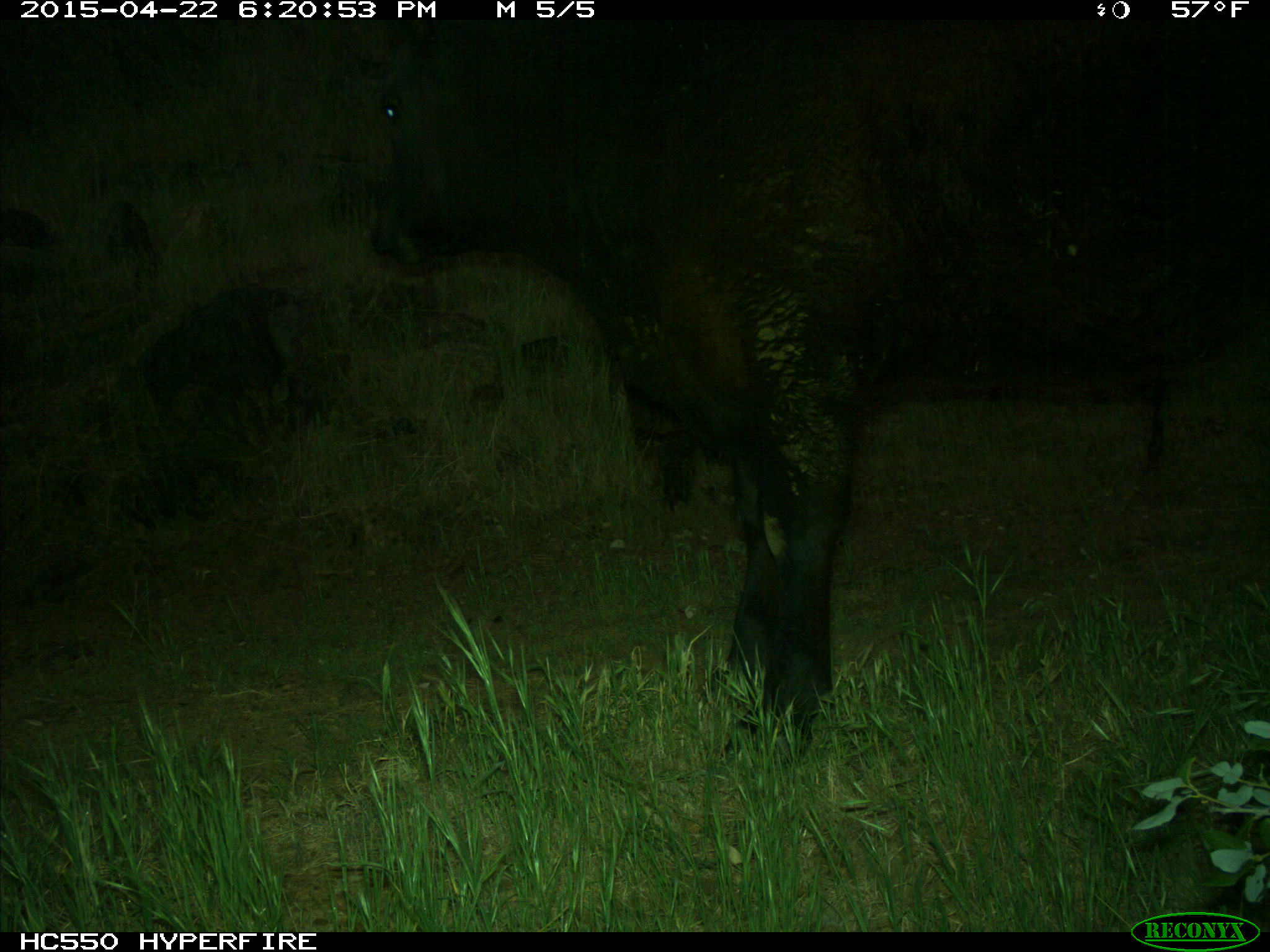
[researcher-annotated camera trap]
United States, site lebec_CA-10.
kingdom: Animalia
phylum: Chordata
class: Mammalia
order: Artiodactyla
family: Bovidae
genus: Bos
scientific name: Bos taurus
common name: domestic cow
Bos taurus (domestic cow).